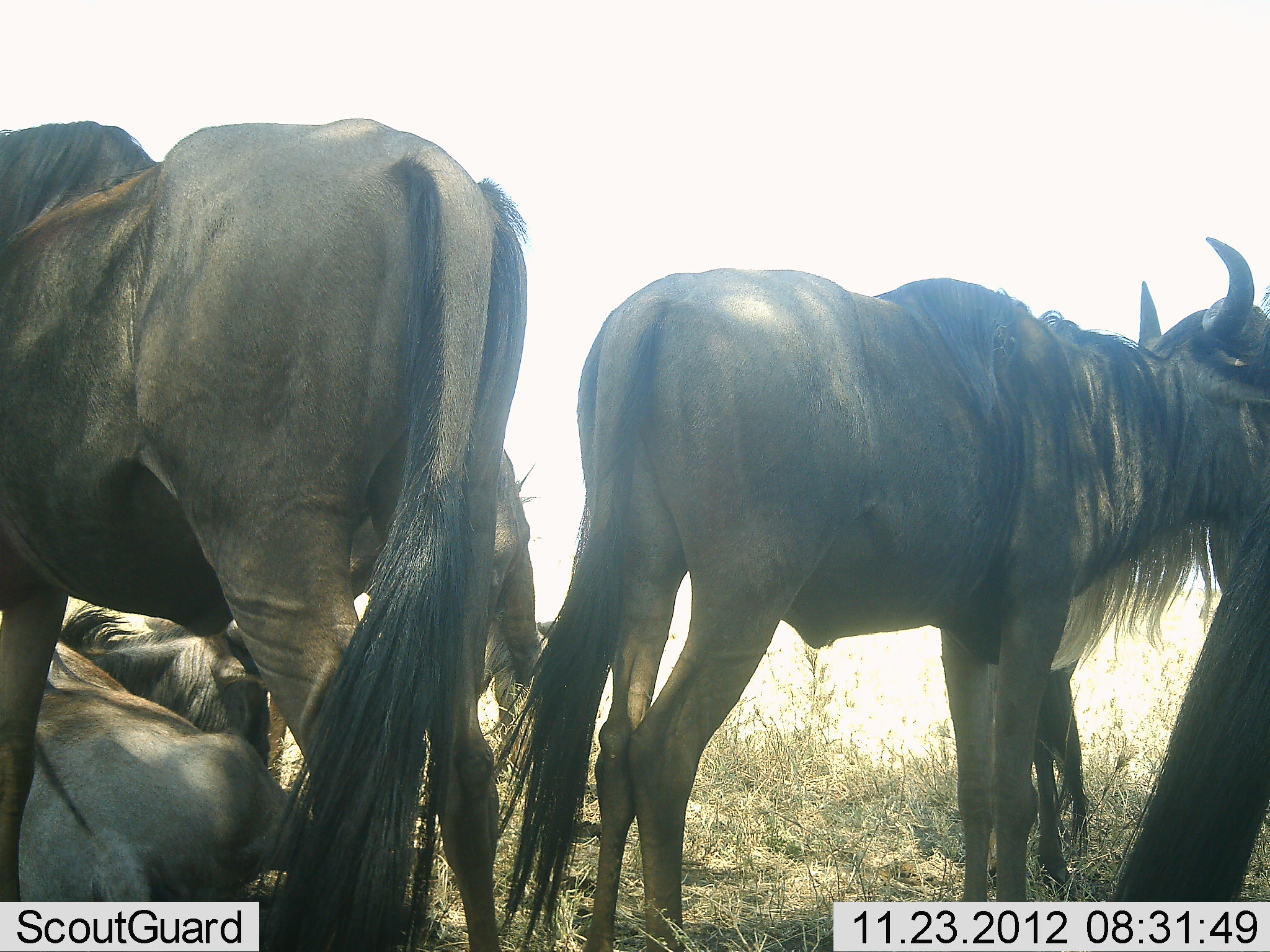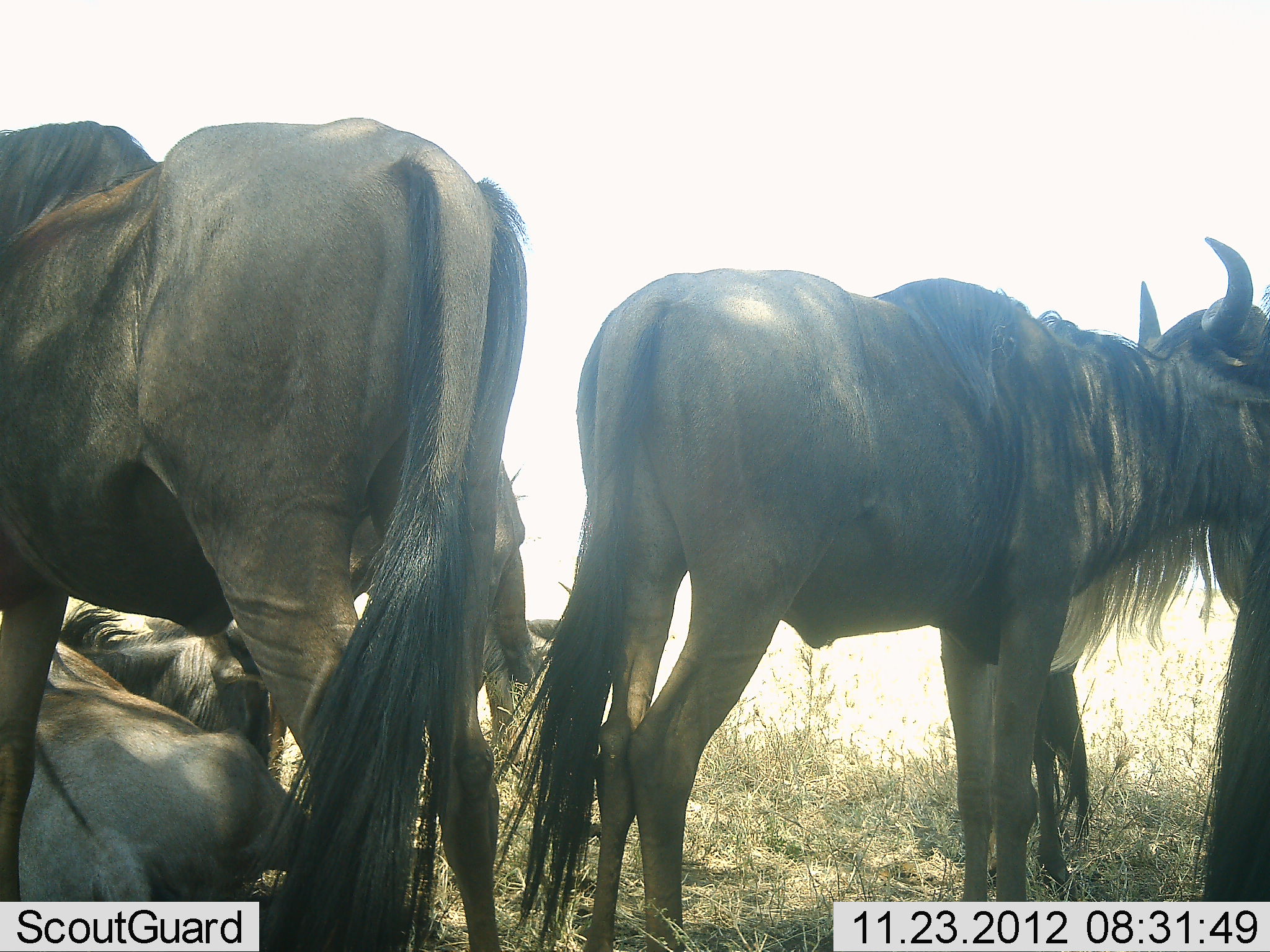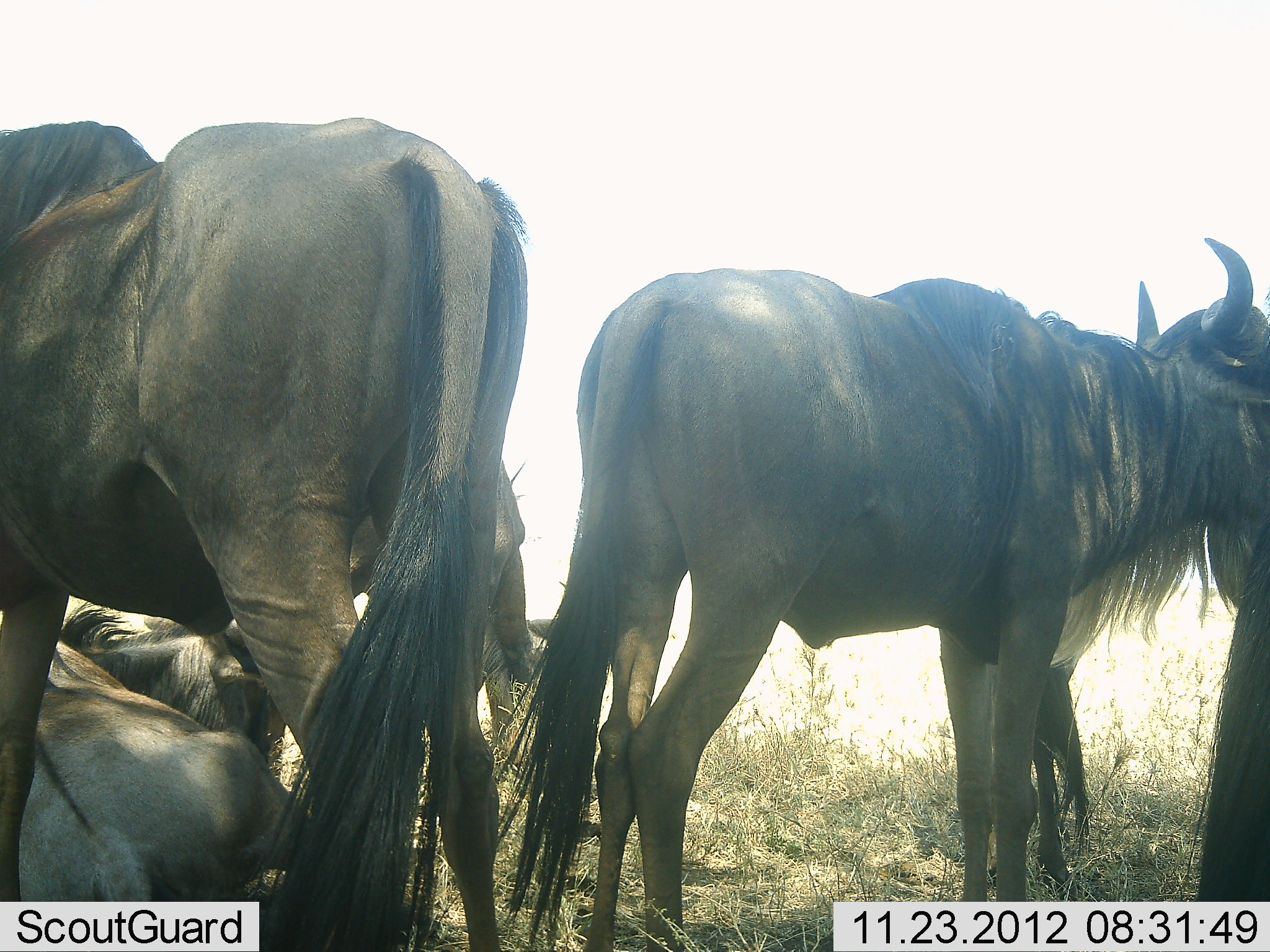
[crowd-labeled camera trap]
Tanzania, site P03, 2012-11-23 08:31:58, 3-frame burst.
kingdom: Animalia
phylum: Chordata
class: Mammalia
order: Artiodactyla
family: Bovidae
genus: Connochaetes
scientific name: Connochaetes taurinus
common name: blue wildebeest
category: wildebeest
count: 6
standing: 90%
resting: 100%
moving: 10%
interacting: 10%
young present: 0%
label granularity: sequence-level